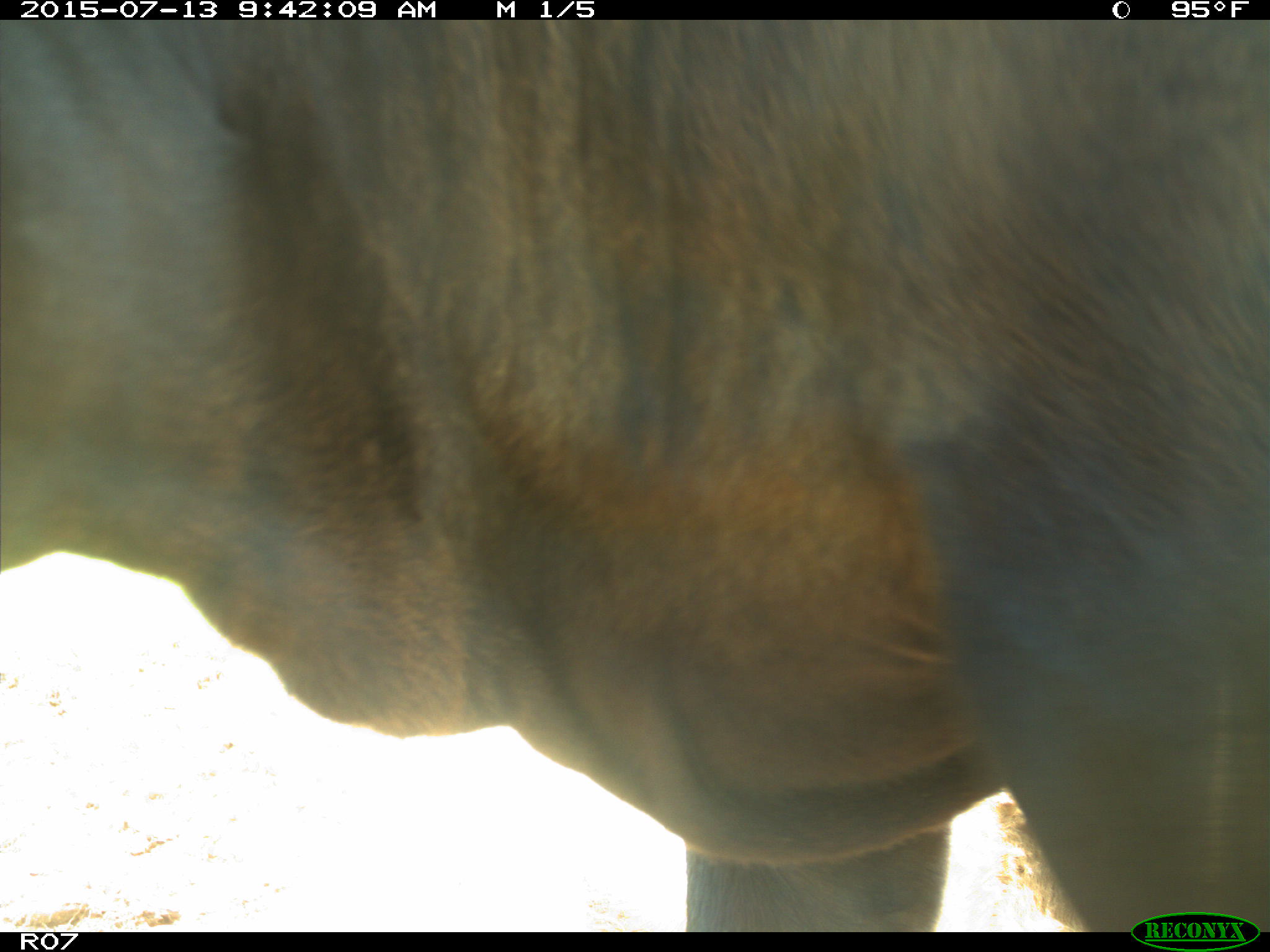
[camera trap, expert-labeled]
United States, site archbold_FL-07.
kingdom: Animalia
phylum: Chordata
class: Mammalia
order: Artiodactyla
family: Bovidae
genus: Bos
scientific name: Bos taurus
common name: domestic cow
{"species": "Bos taurus (domestic cow)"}